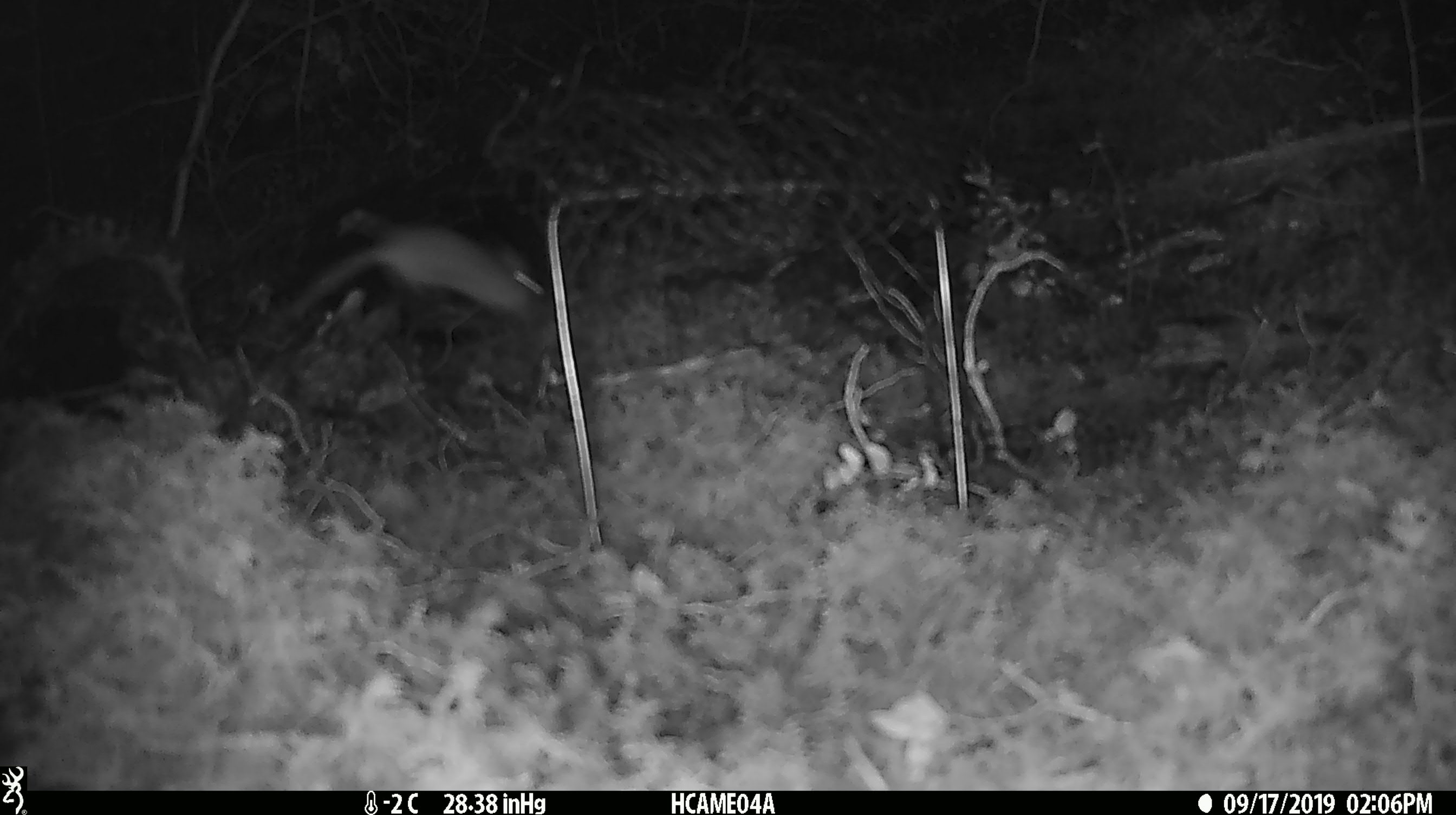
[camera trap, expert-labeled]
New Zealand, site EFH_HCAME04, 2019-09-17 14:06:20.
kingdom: Animalia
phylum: Chordata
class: Mammalia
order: Rodentia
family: Muridae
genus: Mus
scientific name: Mus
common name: mouse